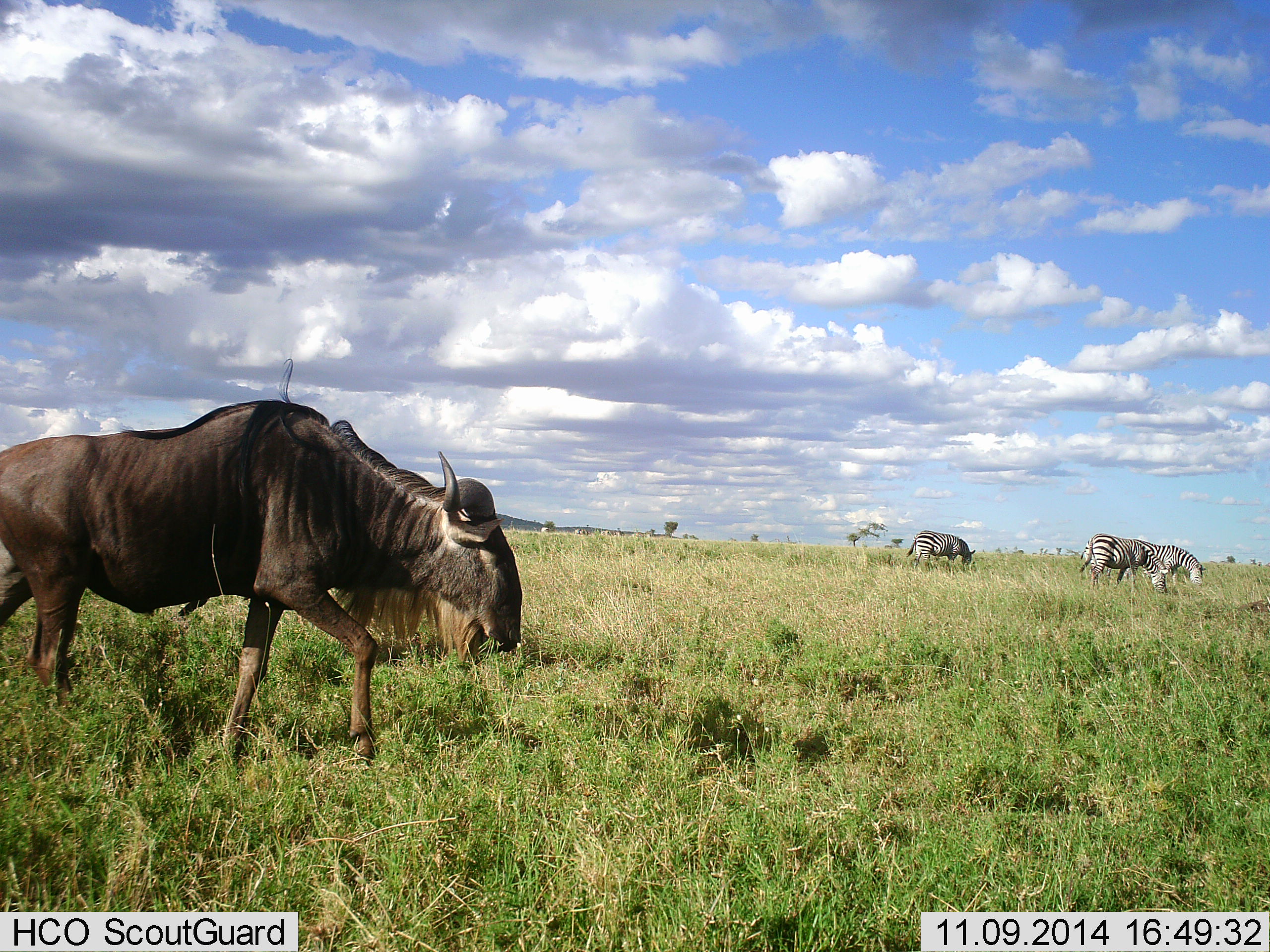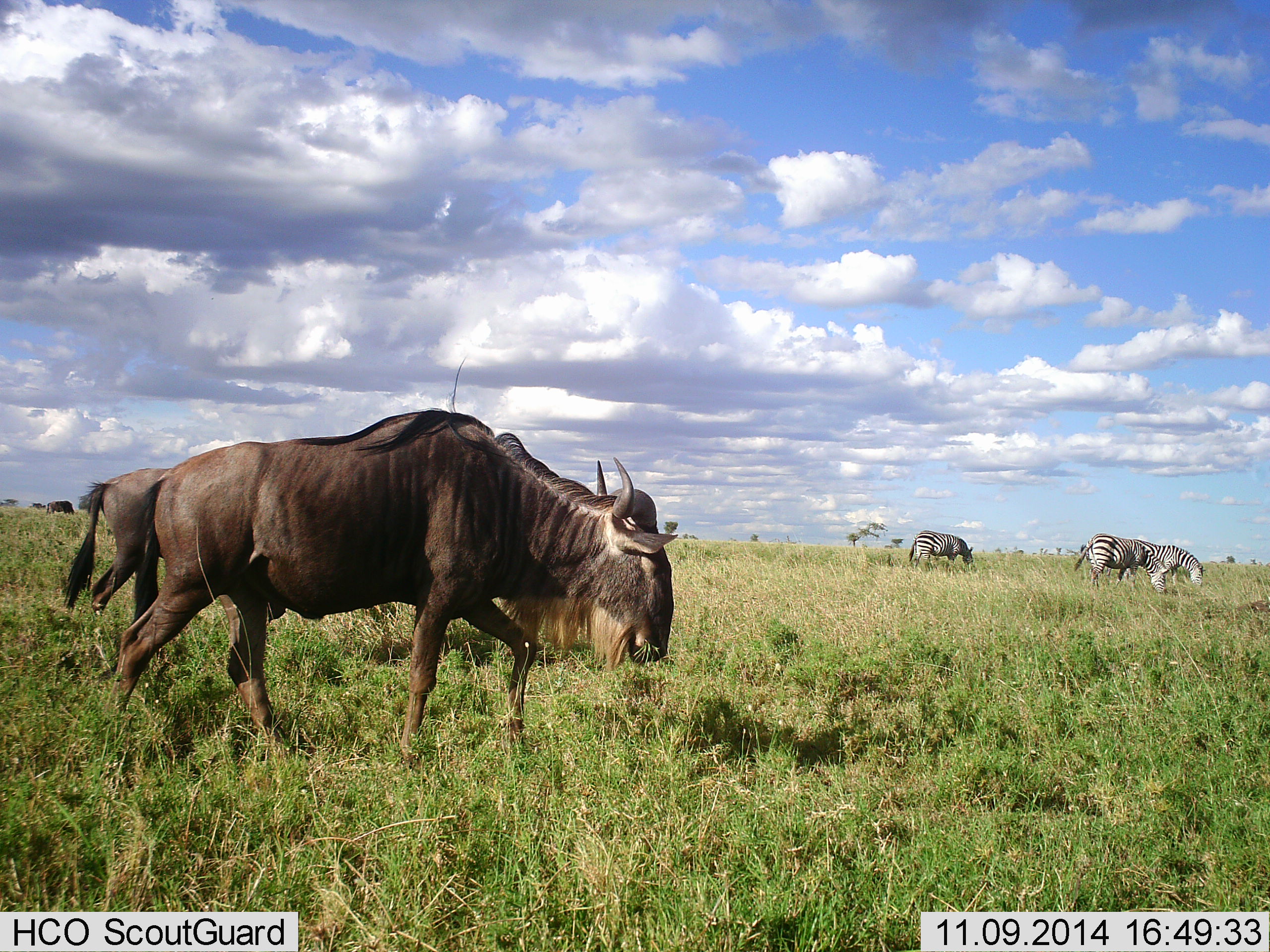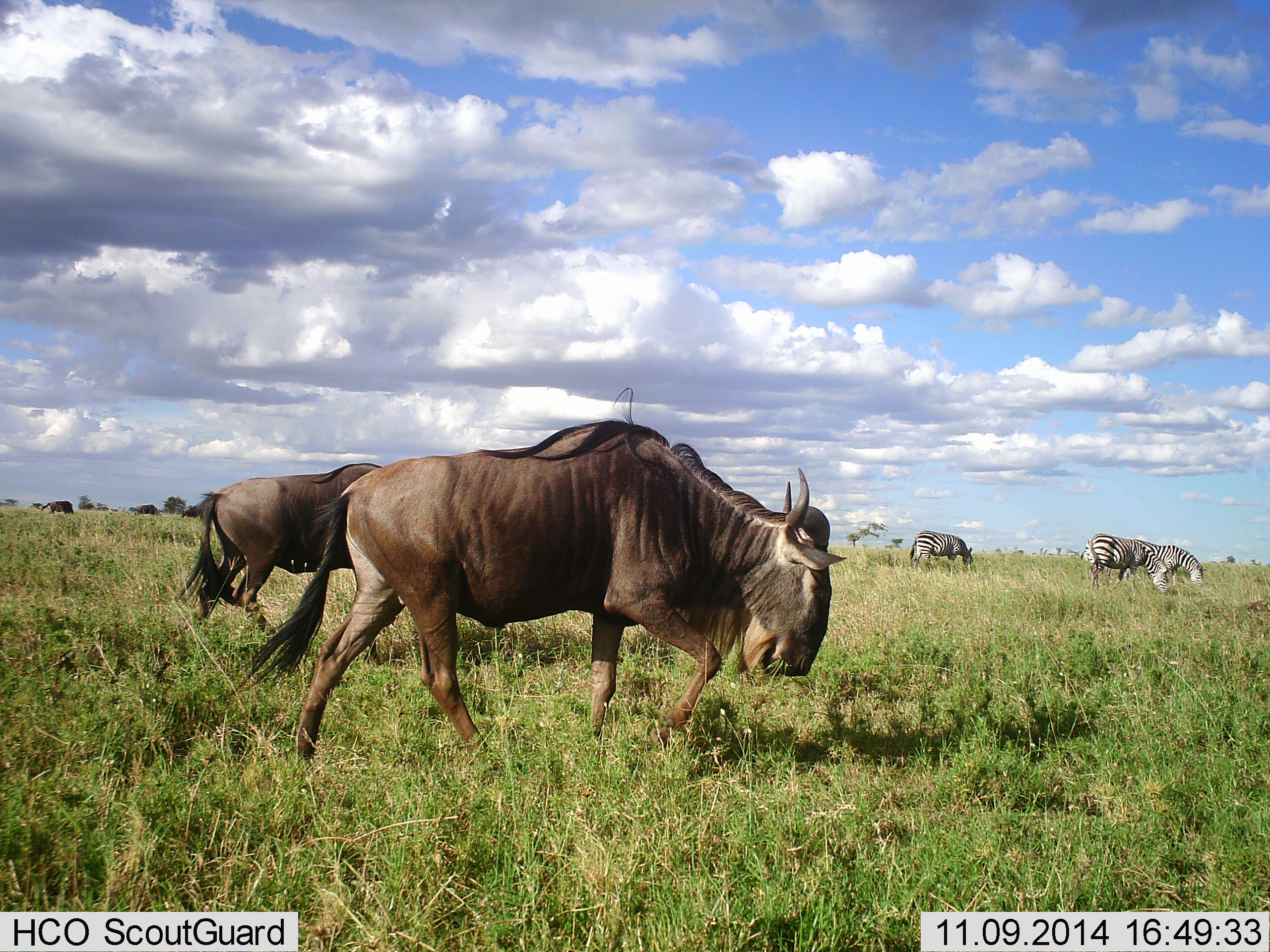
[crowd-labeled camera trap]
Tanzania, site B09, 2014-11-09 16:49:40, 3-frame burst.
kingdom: Animalia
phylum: Chordata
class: Mammalia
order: Artiodactyla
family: Bovidae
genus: Connochaetes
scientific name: Connochaetes taurinus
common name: blue wildebeest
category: wildebeest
Wildebeest (blue wildebeest) (Connochaetes taurinus), count 3. Behavior (volunteer vote fractions): standing 30%, resting 0%, moving 80%, interacting 0%. Young present (vote fraction): 0%. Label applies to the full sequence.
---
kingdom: Animalia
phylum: Chordata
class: Mammalia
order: Perissodactyla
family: Equidae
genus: Equus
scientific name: Equus quagga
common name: plains zebra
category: zebra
Zebra (plains zebra) (Equus quagga), count 3. Behavior (volunteer vote fractions): standing 20%, resting 0%, moving 10%, interacting 0%. Young present (vote fraction): 0%. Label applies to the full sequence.